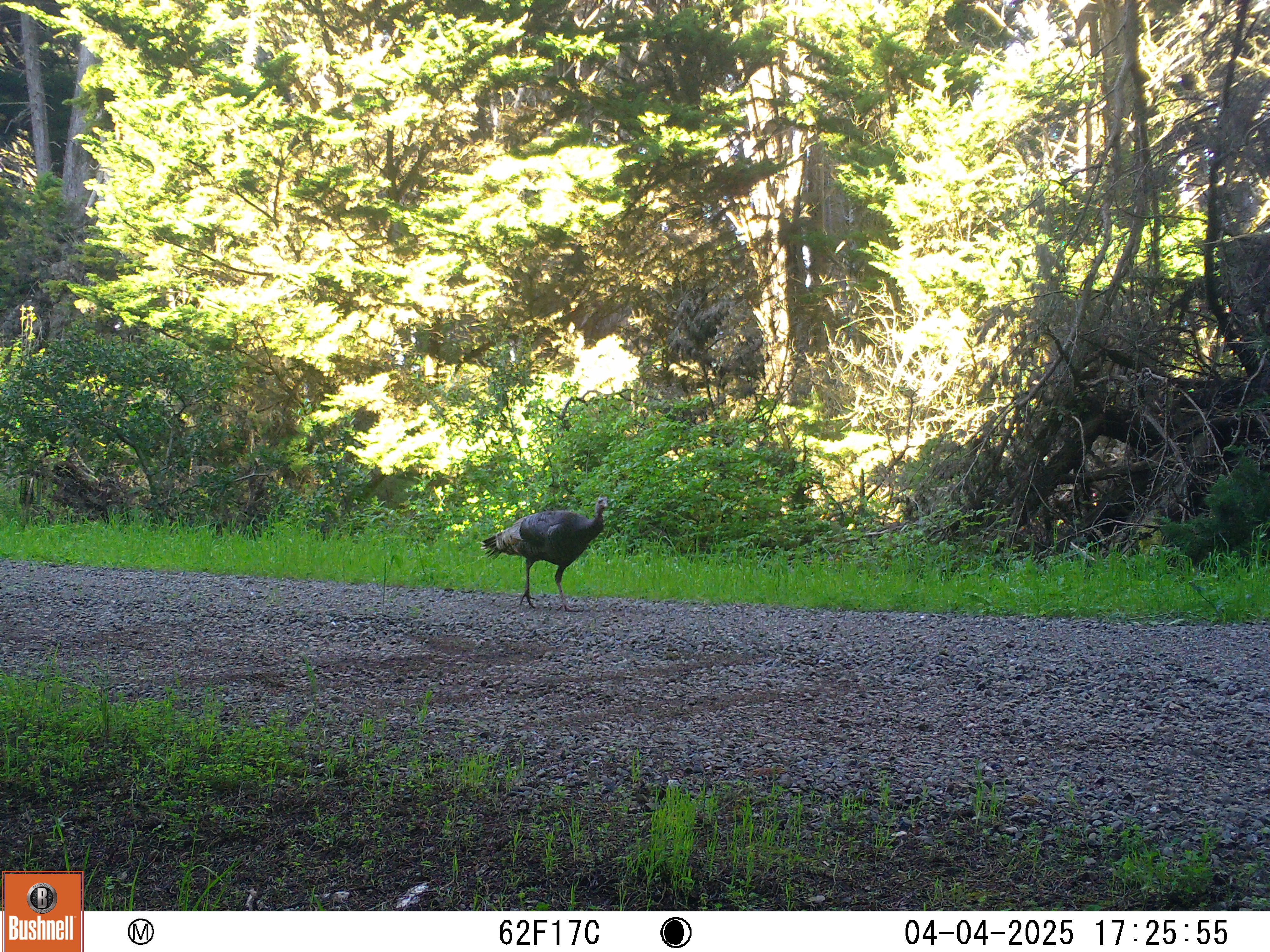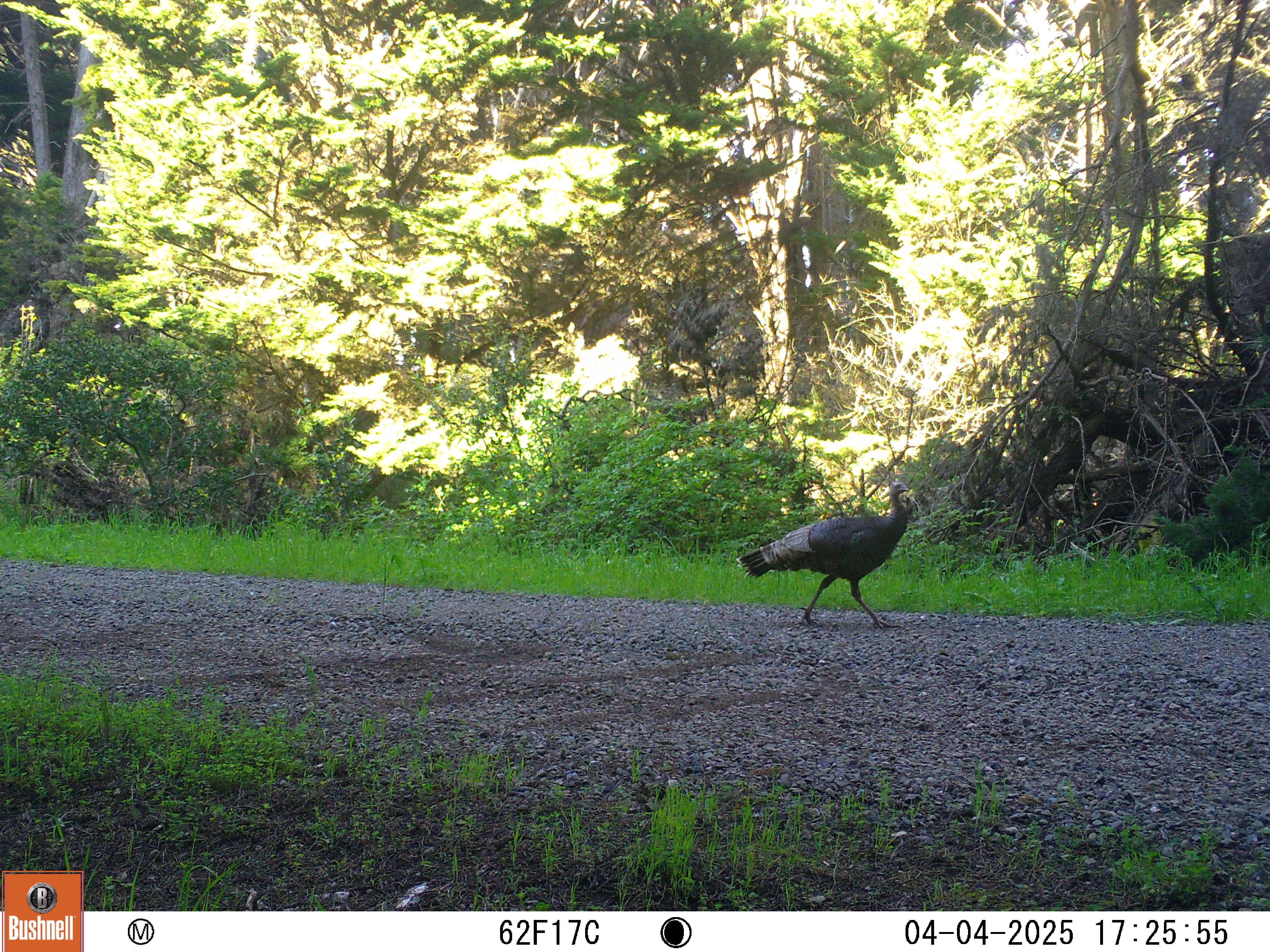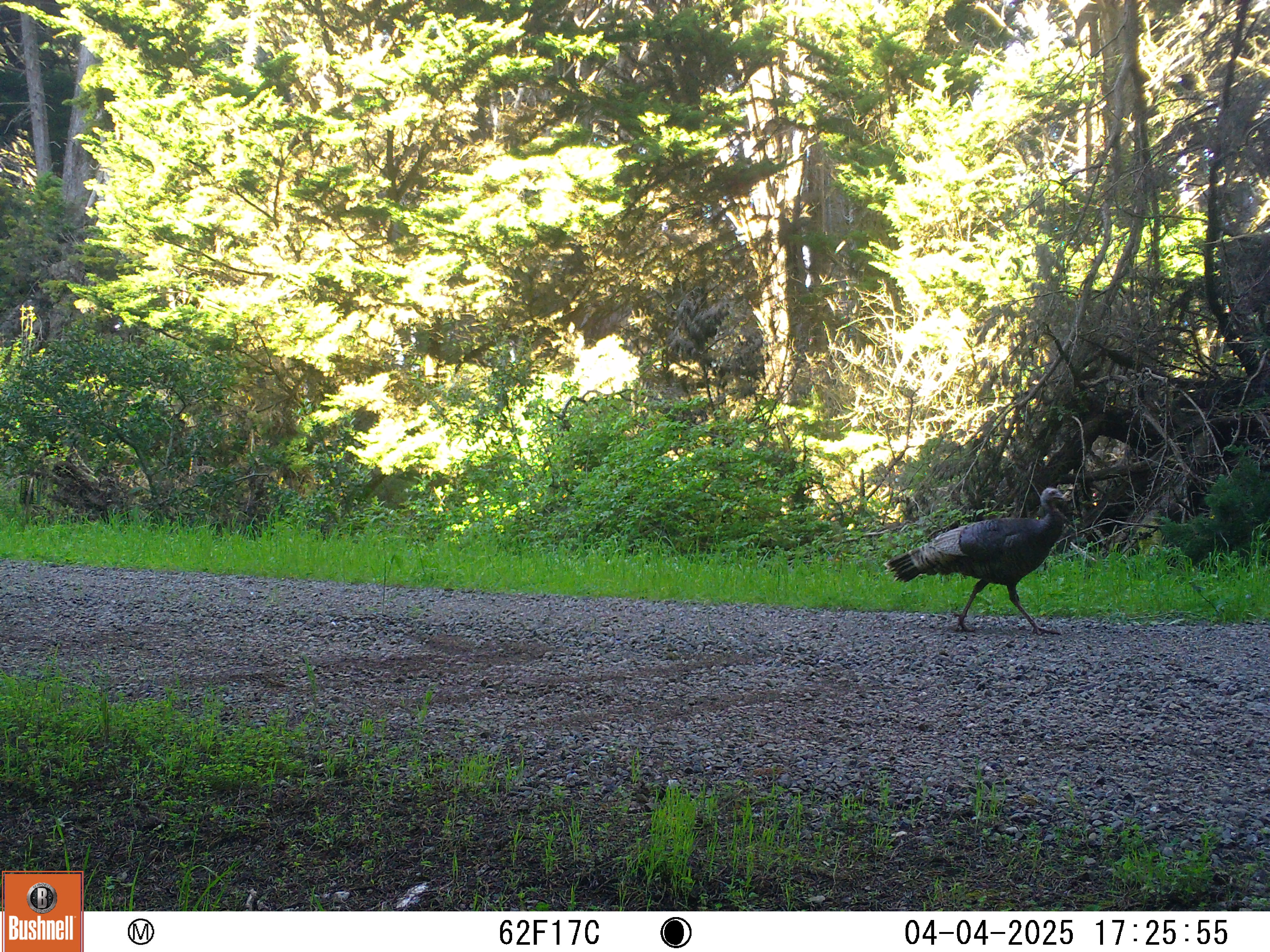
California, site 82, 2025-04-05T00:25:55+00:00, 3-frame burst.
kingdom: Animalia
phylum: Chordata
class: Aves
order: Galliformes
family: Phasianidae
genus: Meleagris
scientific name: Meleagris gallopavo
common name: turkey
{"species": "turkey (Meleagris gallopavo)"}